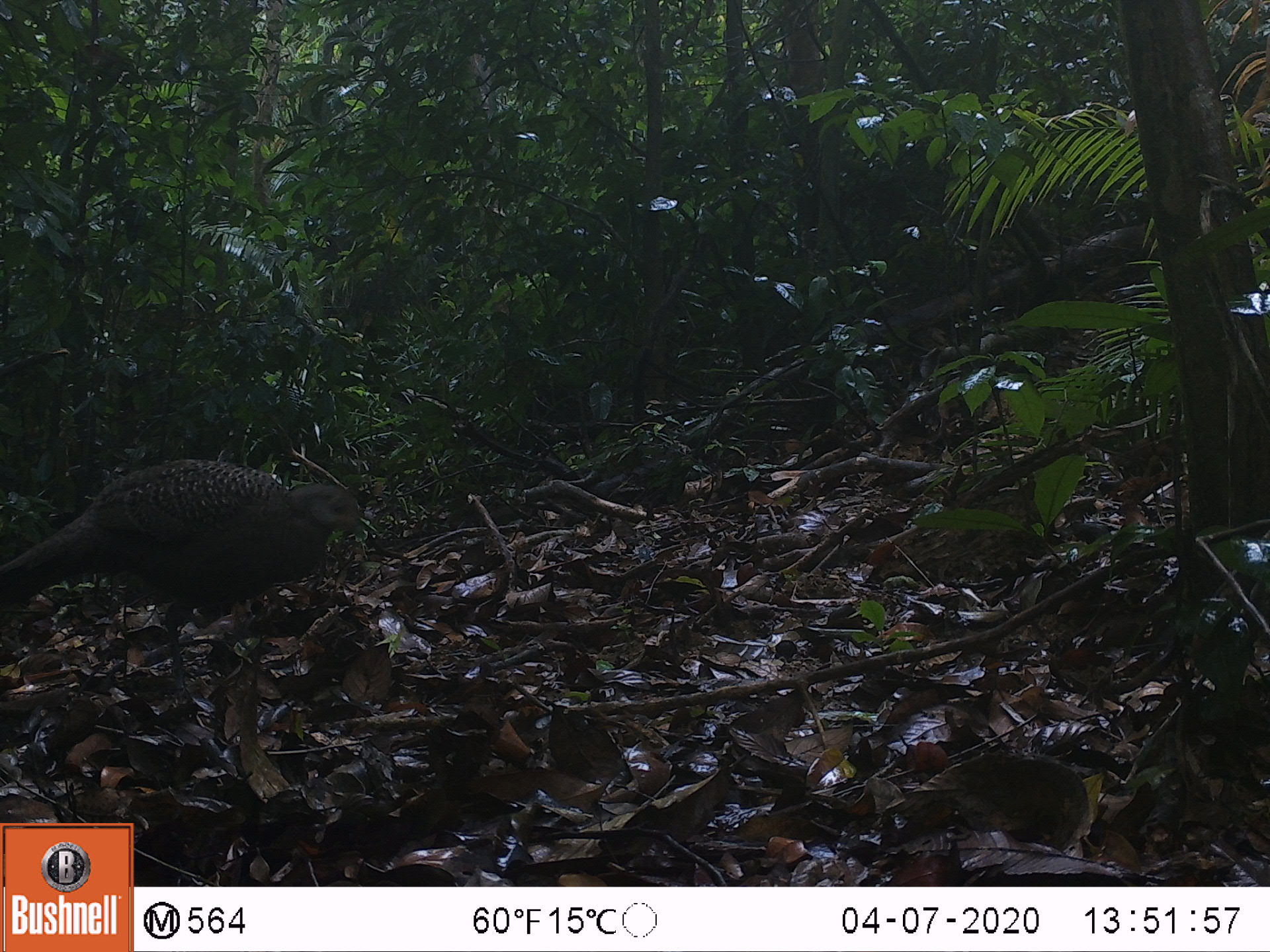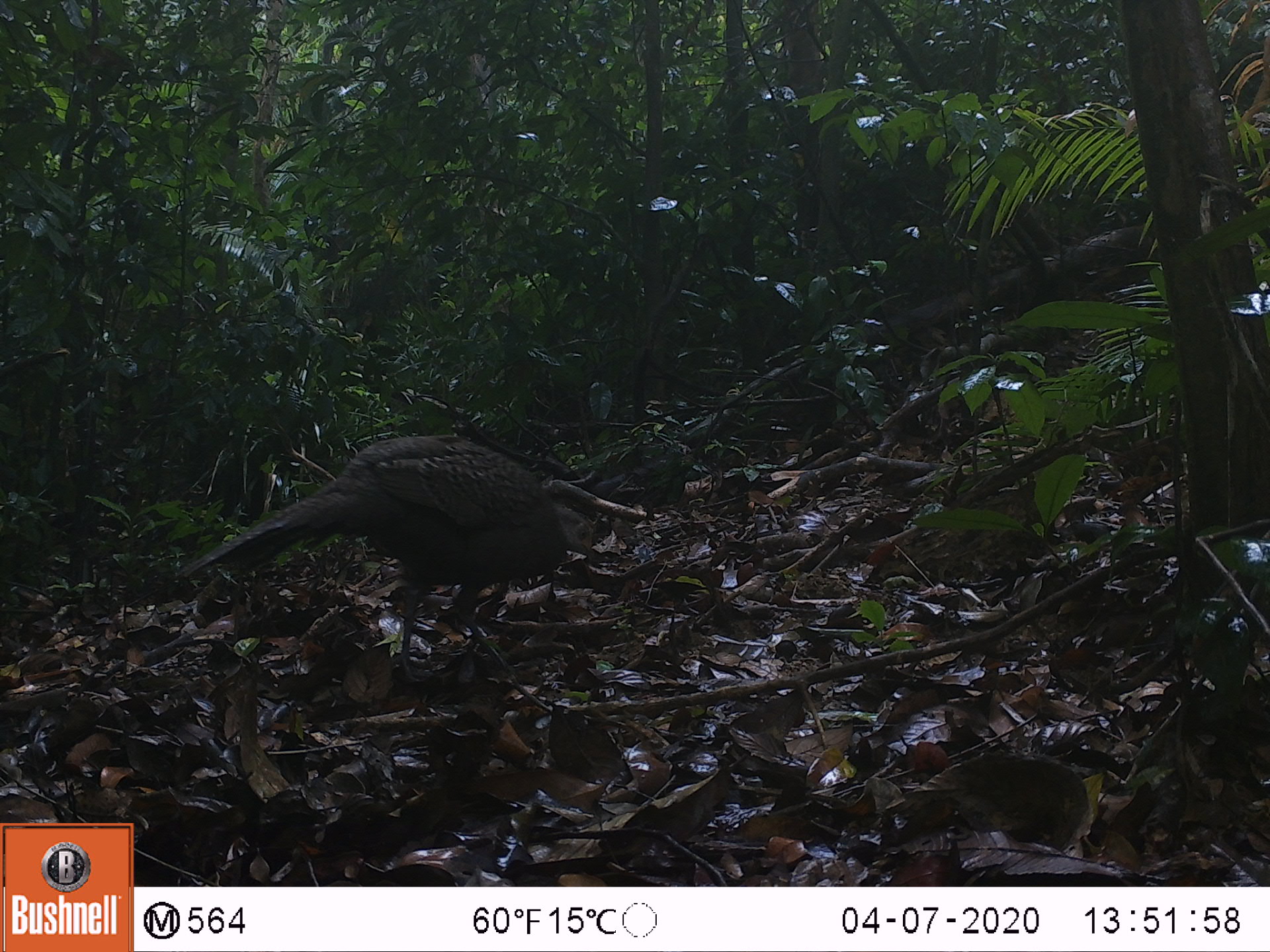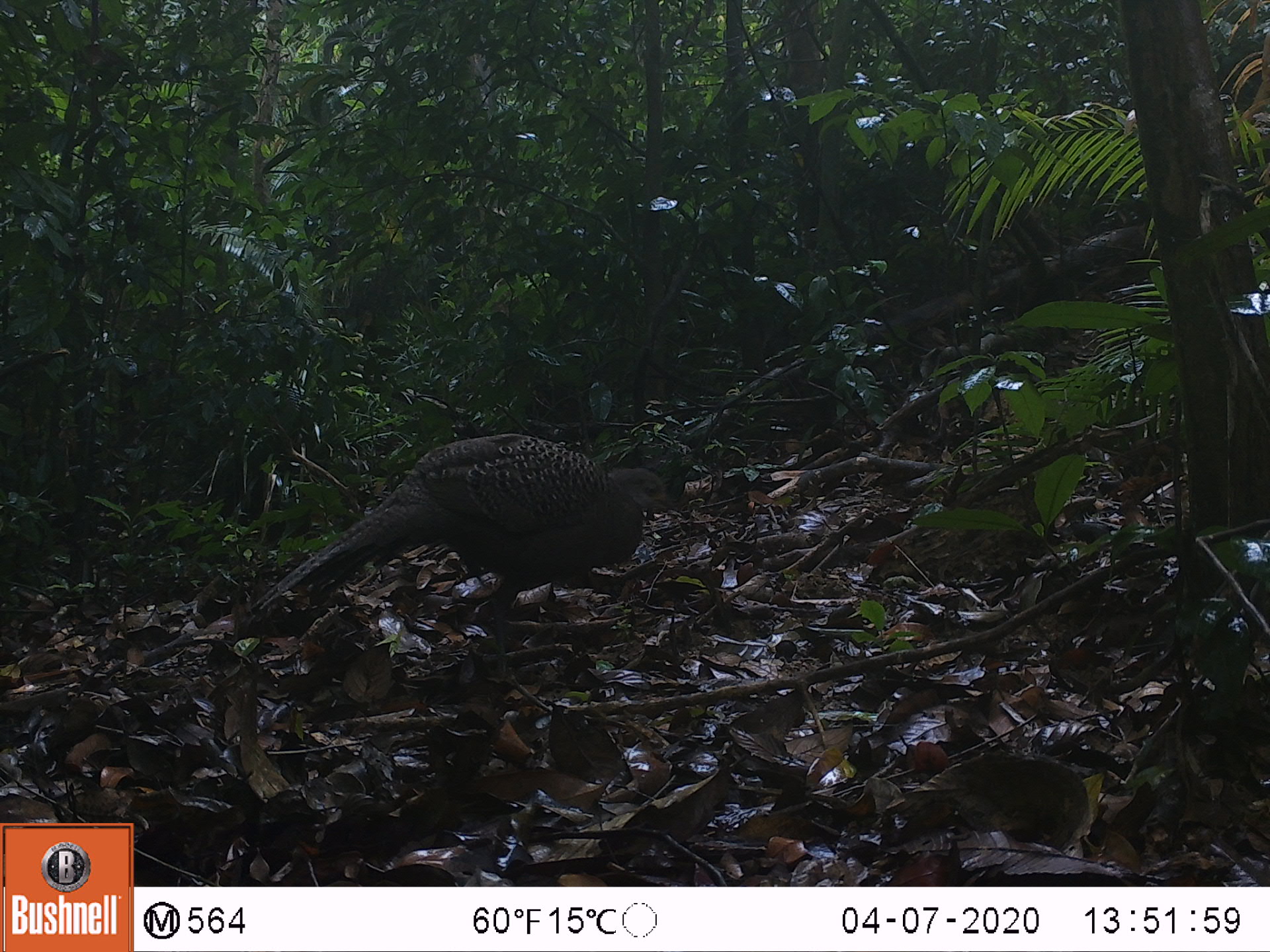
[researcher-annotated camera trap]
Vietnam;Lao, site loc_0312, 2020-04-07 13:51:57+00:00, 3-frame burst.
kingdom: Animalia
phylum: Chordata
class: Aves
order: Galliformes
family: Phasianidae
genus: Polyplectron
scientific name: Polyplectron bicalcaratum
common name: gray peacock-pheasant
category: grey peacock pheasant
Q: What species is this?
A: Grey peacock pheasant (gray peacock-pheasant) (Polyplectron bicalcaratum).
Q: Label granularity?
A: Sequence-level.